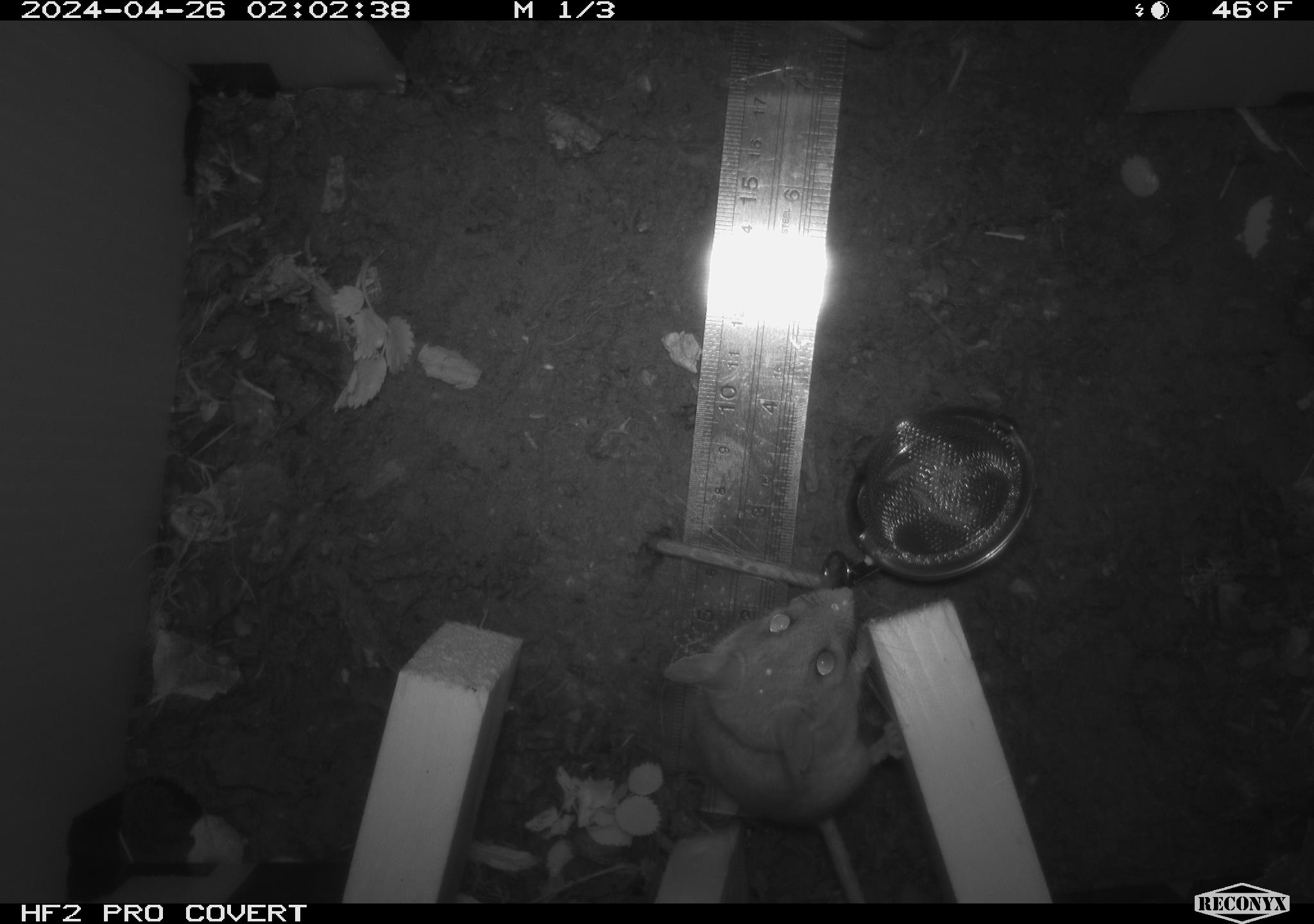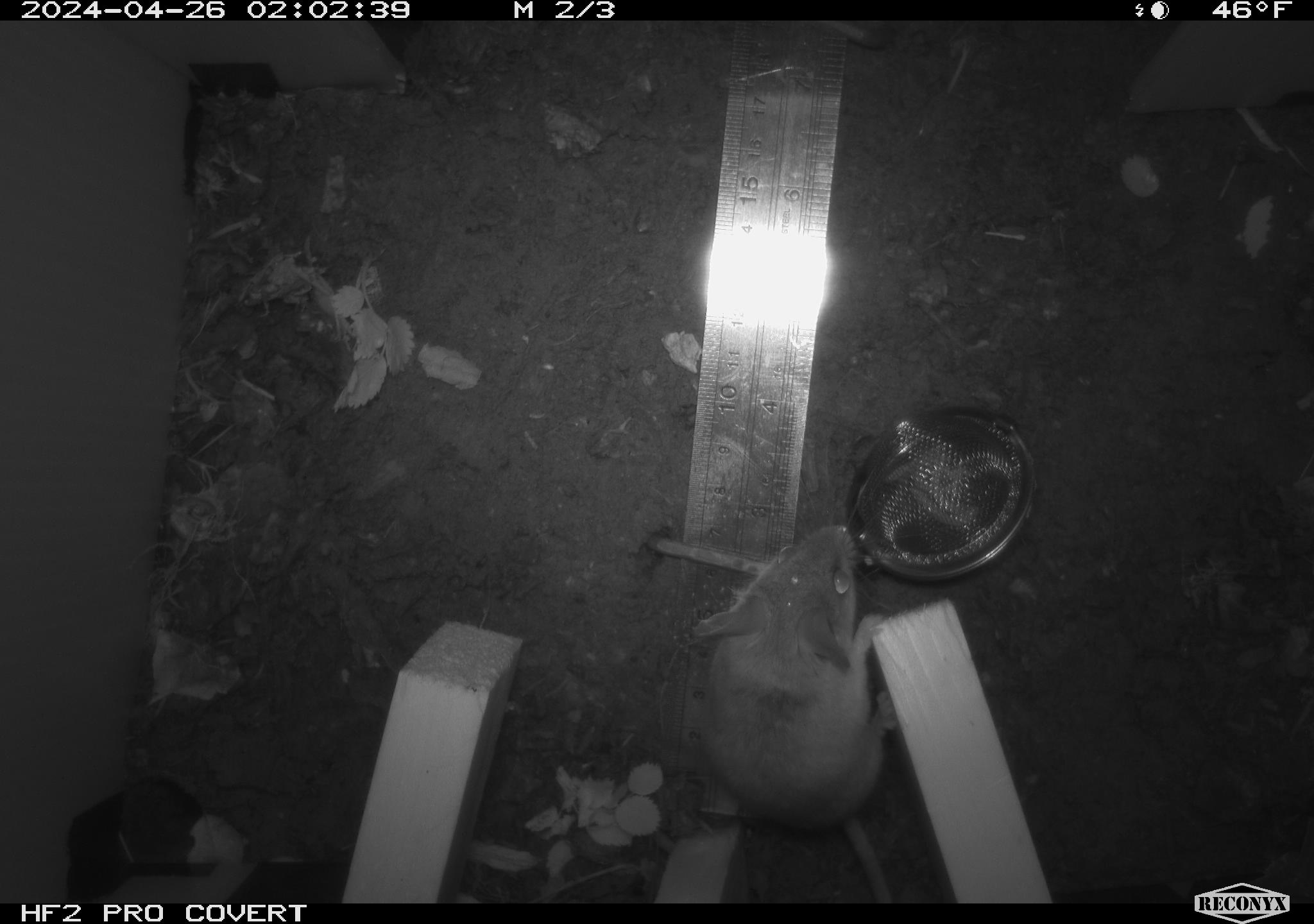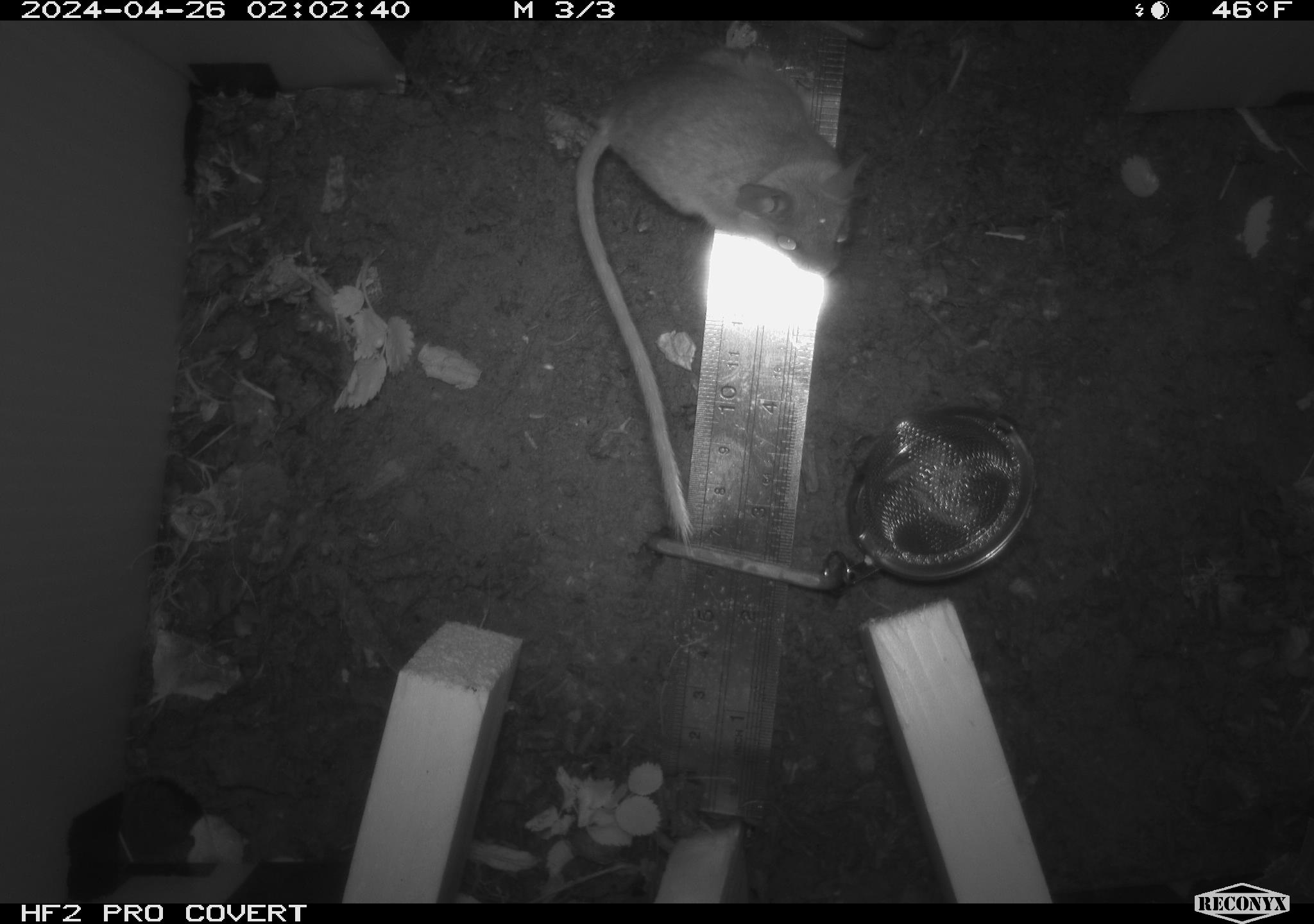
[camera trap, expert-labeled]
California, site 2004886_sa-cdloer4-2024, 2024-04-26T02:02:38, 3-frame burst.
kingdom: Animalia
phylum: Chordata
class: Mammalia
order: Rodentia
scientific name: Rodentia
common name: mouse species